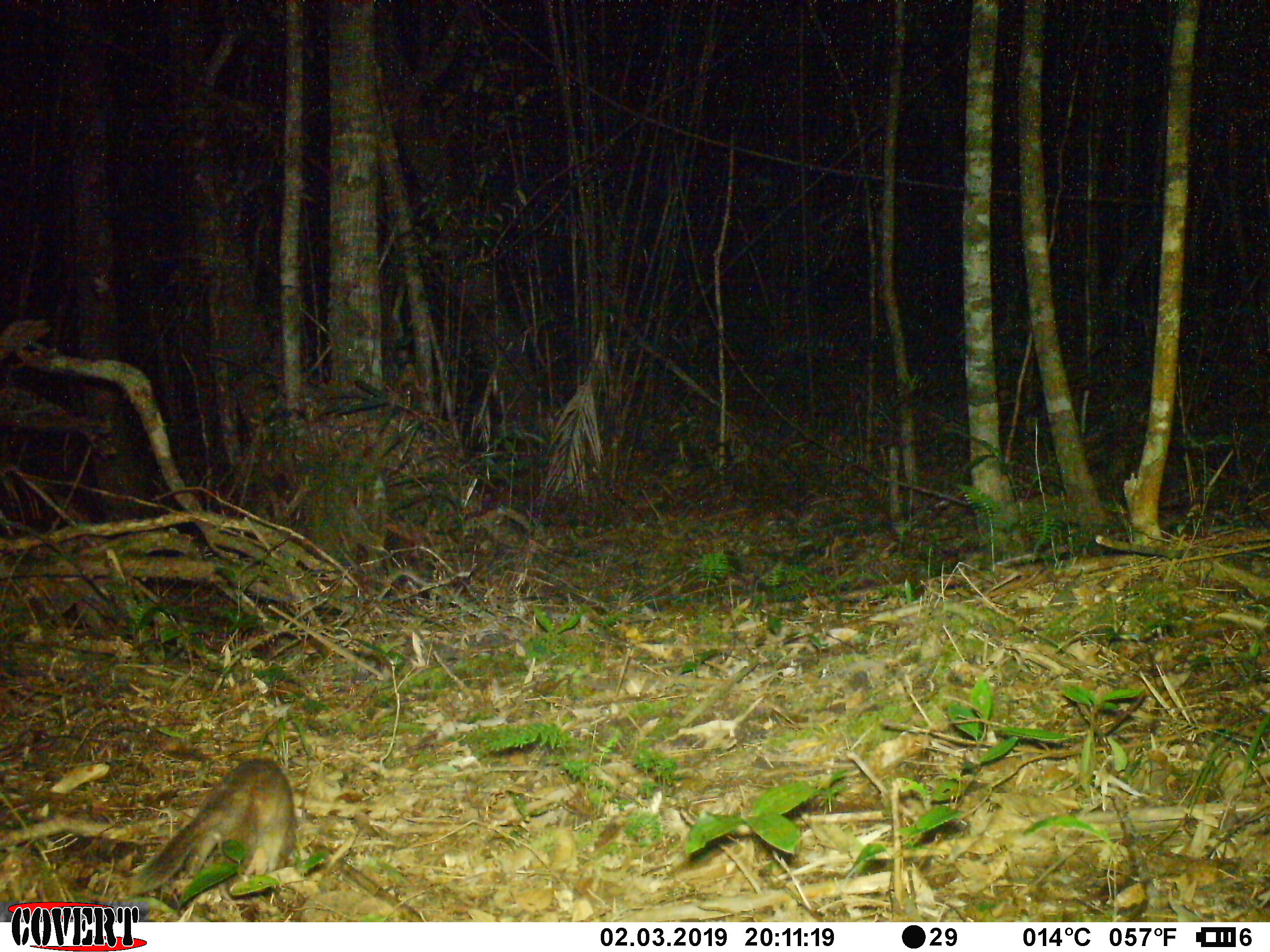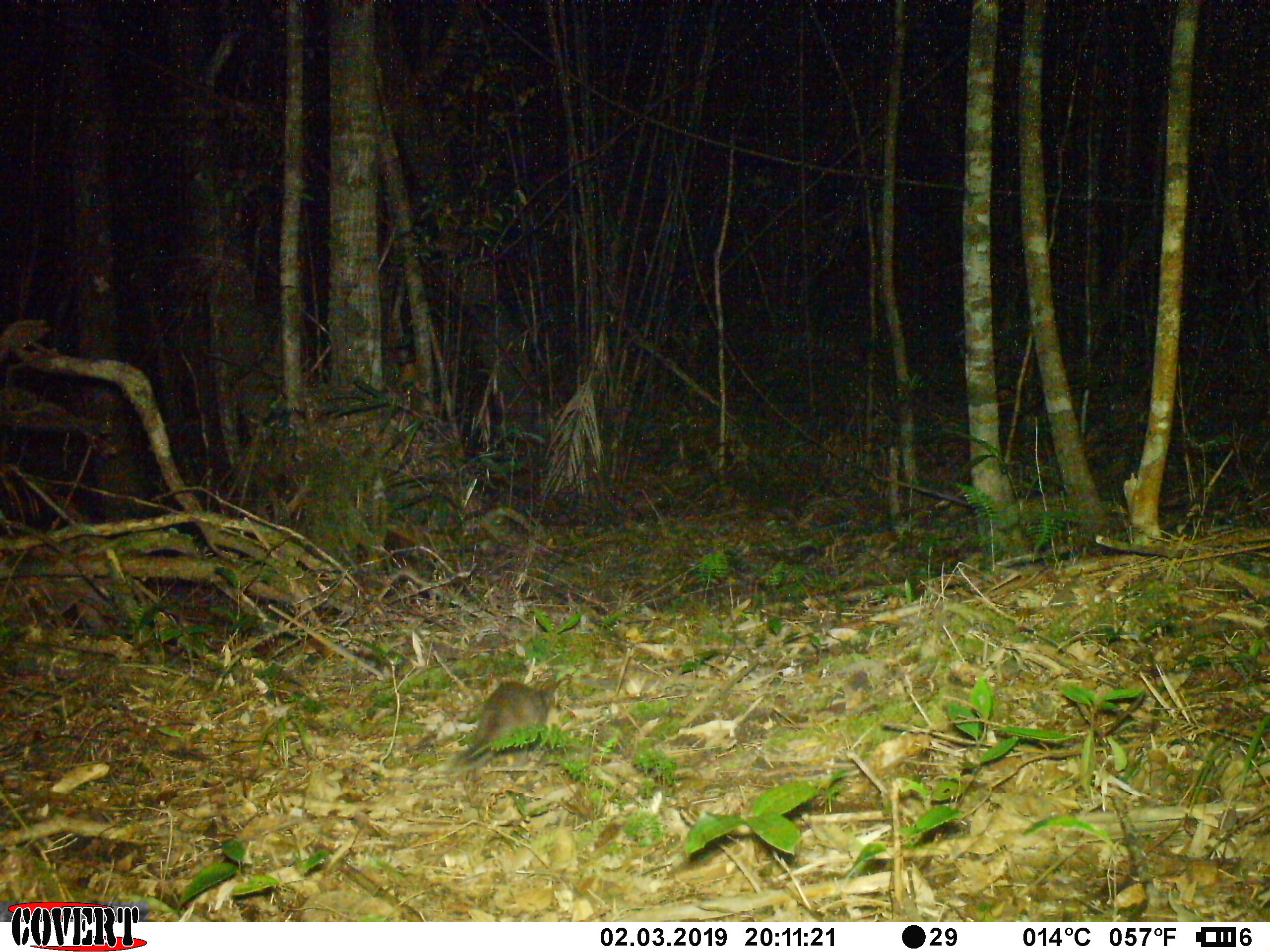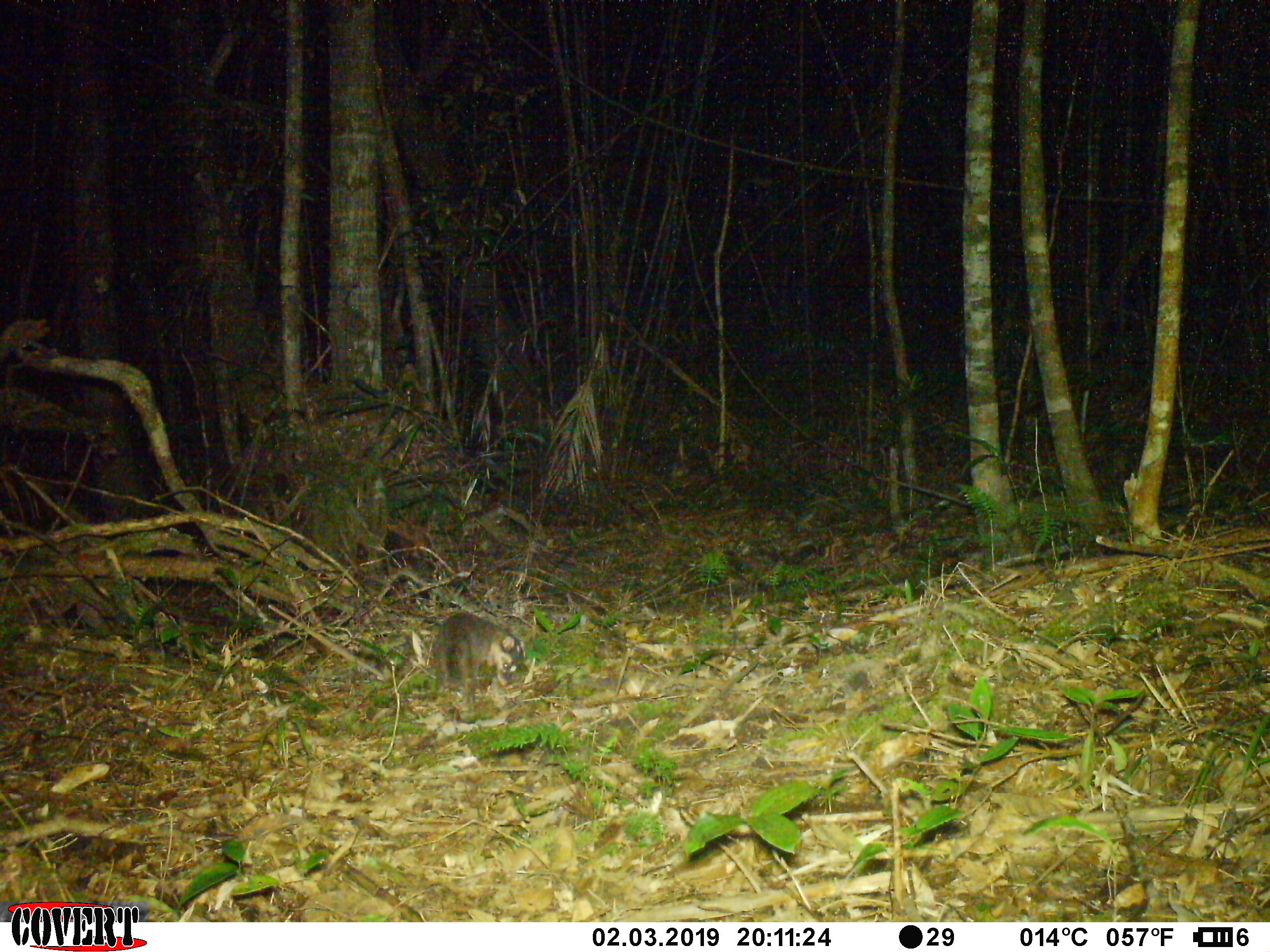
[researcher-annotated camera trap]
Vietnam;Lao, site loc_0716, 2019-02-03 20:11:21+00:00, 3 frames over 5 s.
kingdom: Animalia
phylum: Chordata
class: Mammalia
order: Carnivora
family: Mustelidae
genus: Melogale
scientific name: Melogale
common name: ferret badger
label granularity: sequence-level